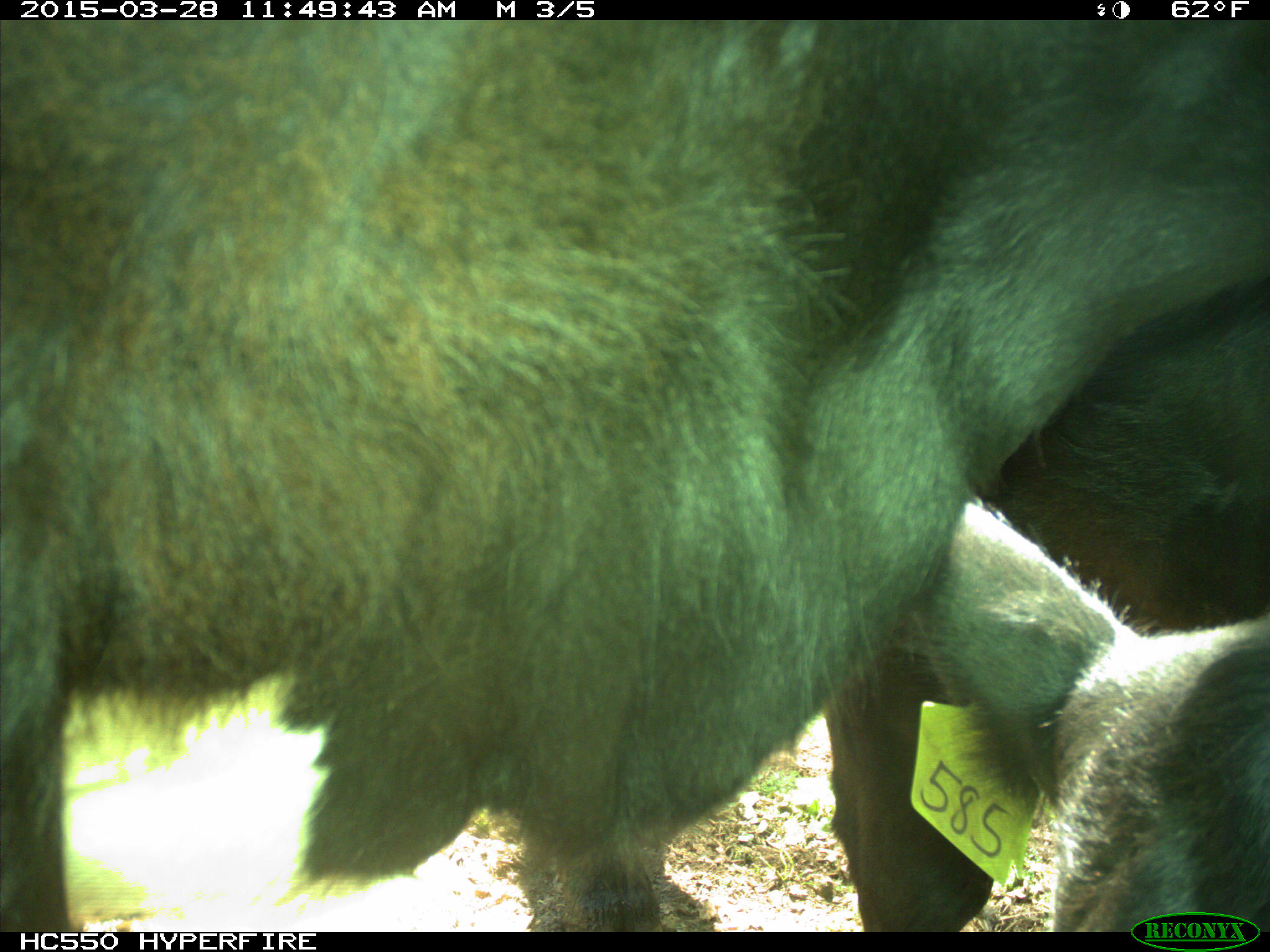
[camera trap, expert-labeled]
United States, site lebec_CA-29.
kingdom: Animalia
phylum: Chordata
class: Mammalia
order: Artiodactyla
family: Bovidae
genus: Bos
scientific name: Bos taurus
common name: domestic cow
Bos taurus (domestic cow).